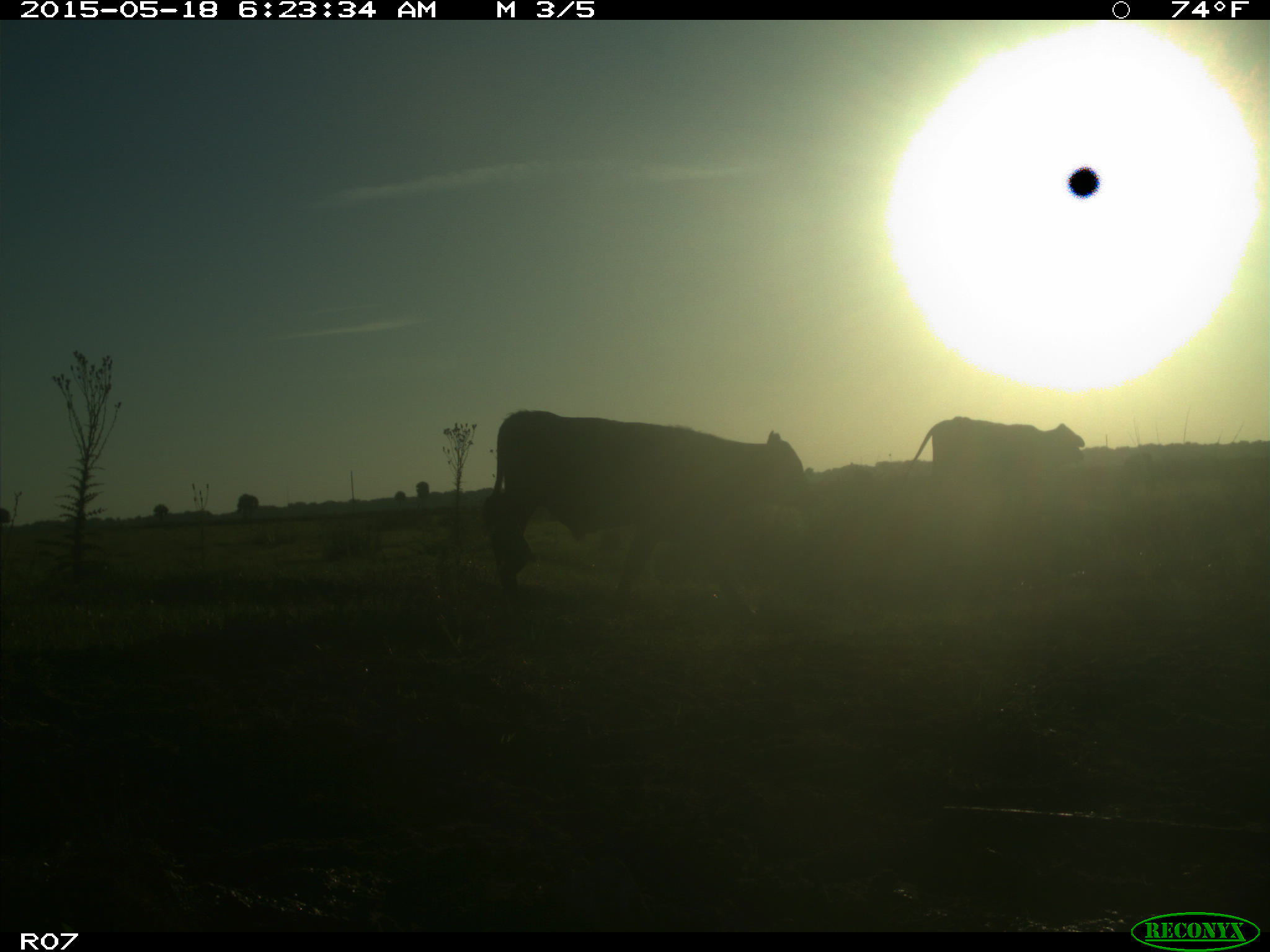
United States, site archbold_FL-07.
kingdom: Animalia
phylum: Chordata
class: Mammalia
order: Artiodactyla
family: Bovidae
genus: Bos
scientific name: Bos taurus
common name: domestic cow